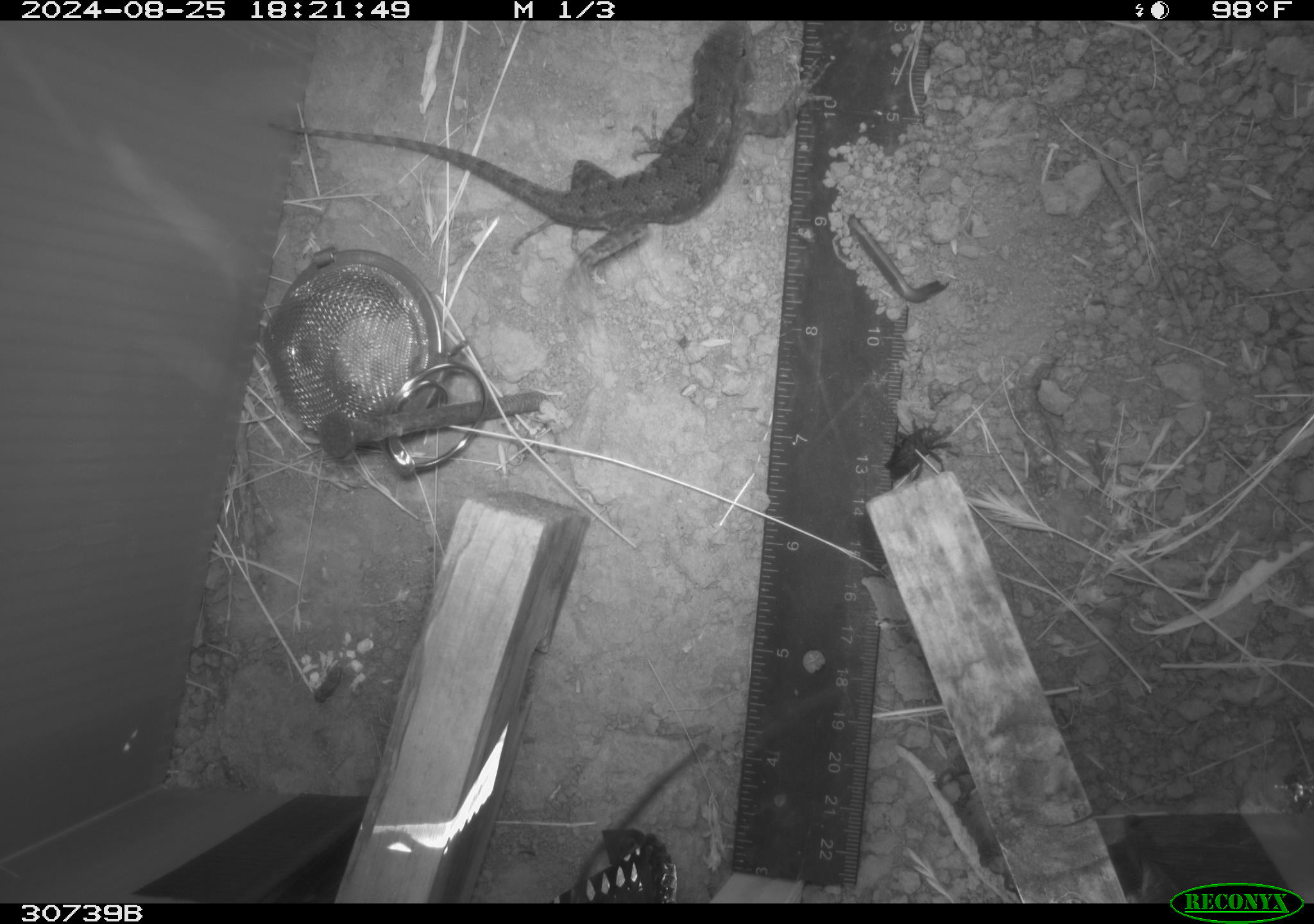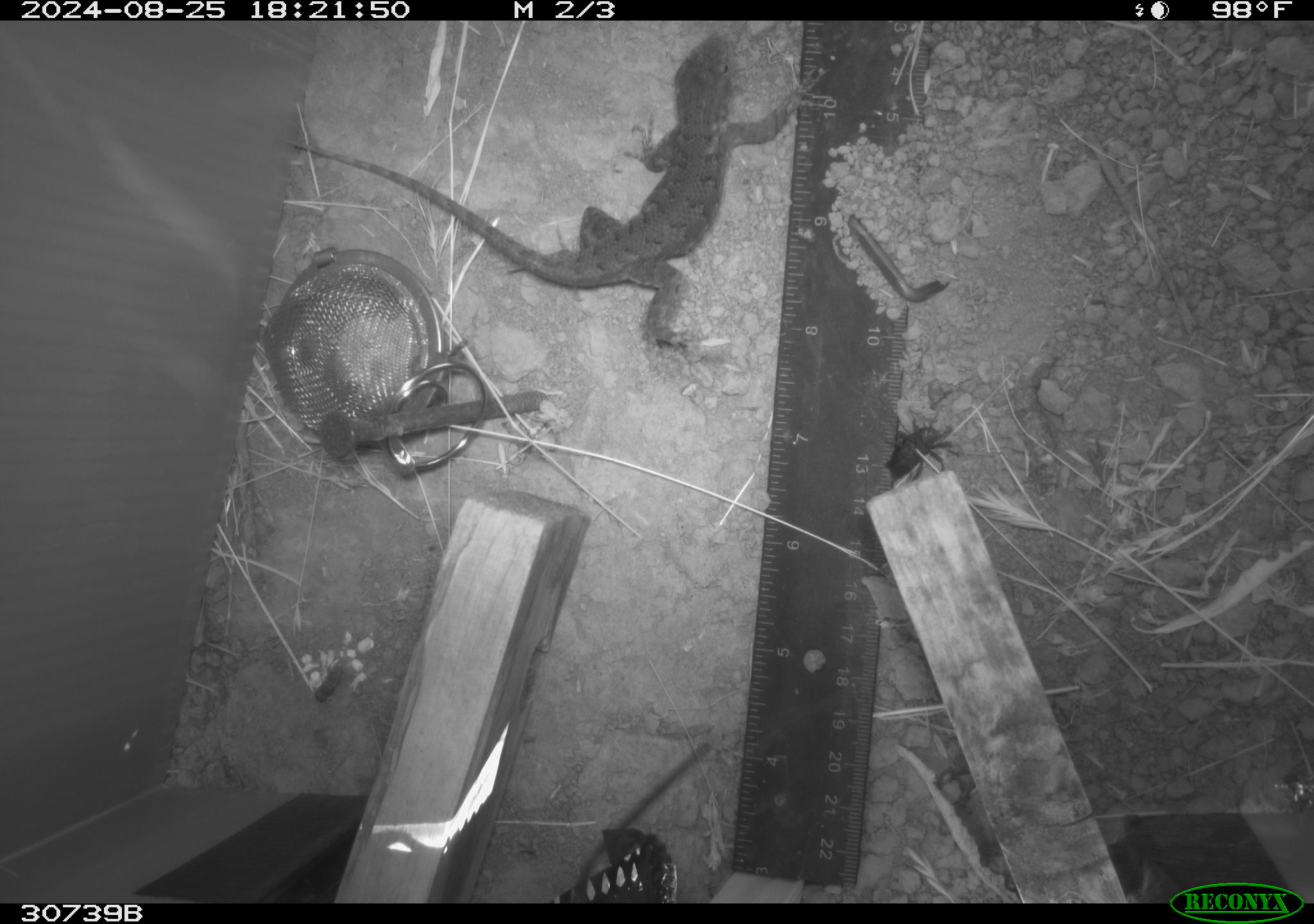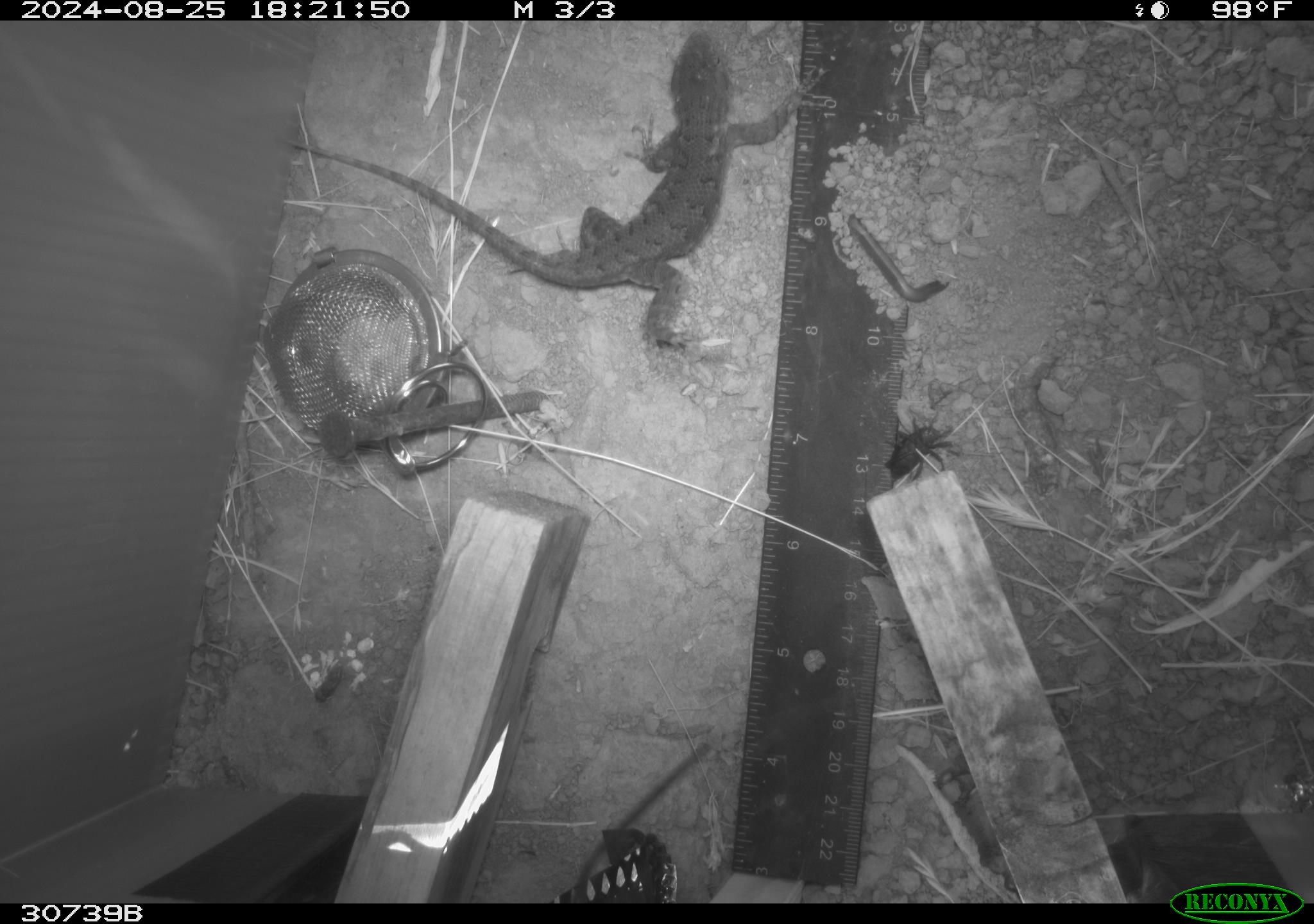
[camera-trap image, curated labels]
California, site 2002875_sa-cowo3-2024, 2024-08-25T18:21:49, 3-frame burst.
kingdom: Animalia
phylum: Chordata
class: Reptilia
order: Squamata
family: Phrynosomatidae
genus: Sceloporus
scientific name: Sceloporus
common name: spiny lizards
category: sceloporus species